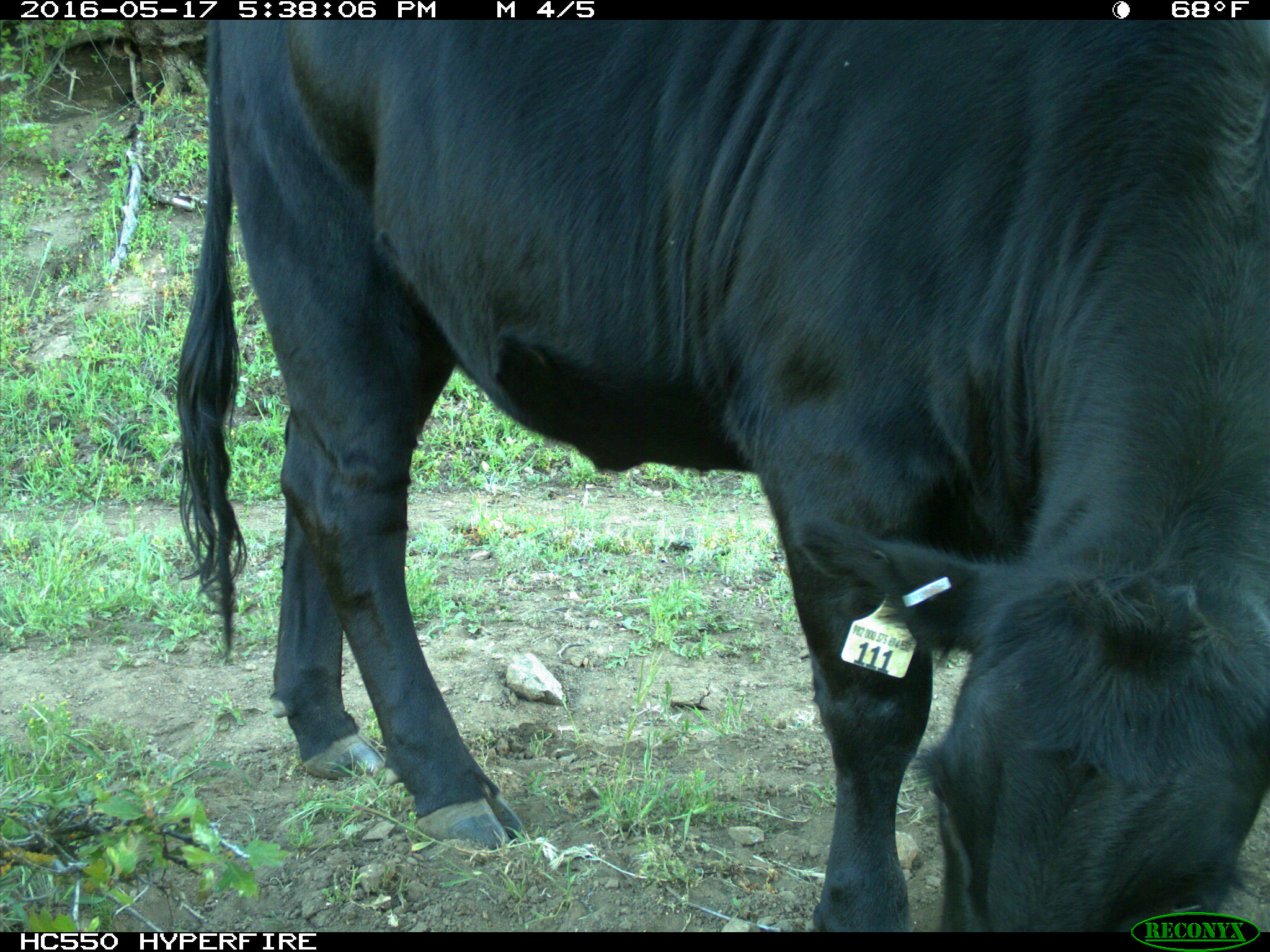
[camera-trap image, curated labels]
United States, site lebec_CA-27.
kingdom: Animalia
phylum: Chordata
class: Mammalia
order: Artiodactyla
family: Bovidae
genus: Bos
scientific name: Bos taurus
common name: domestic cow